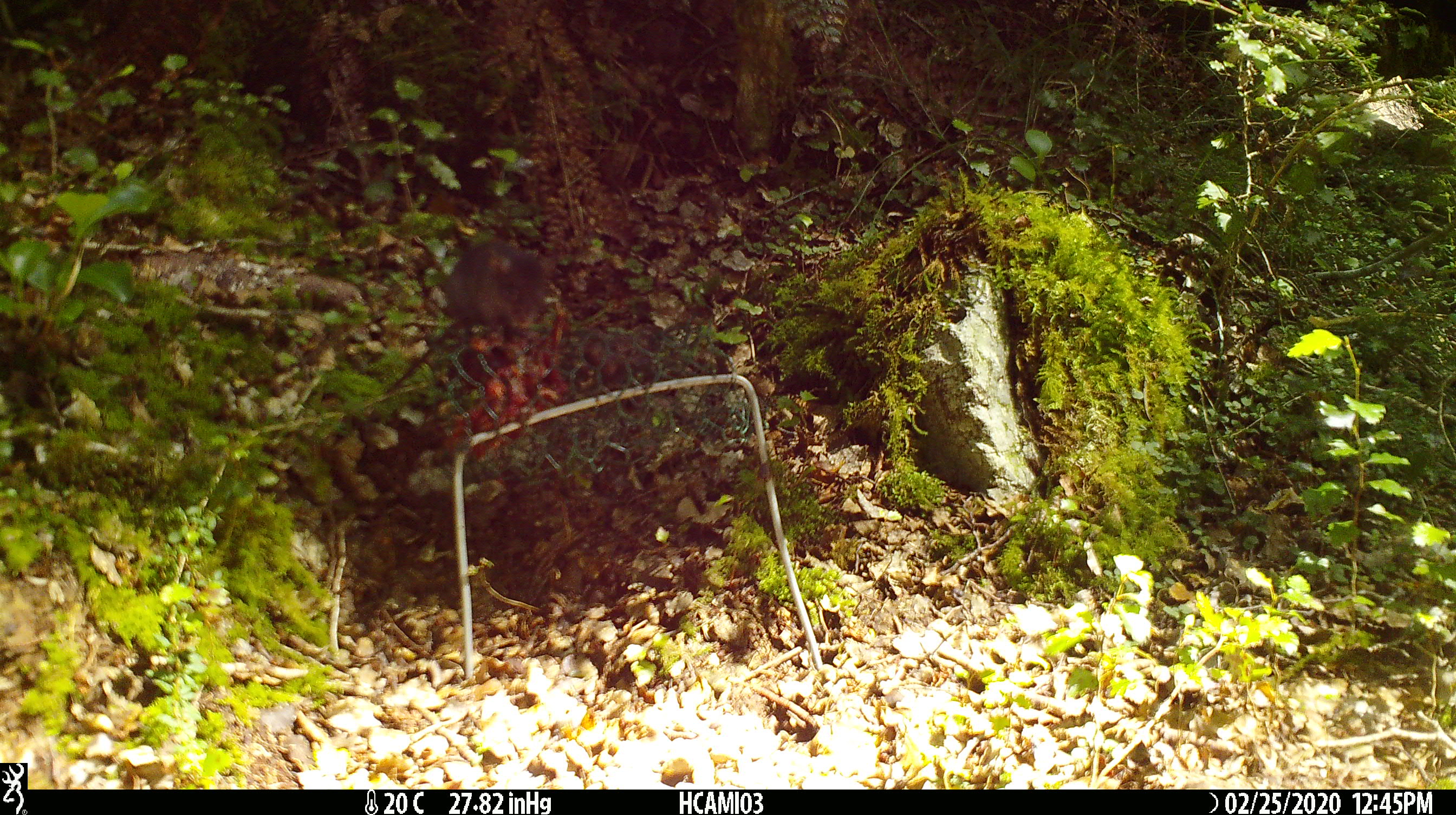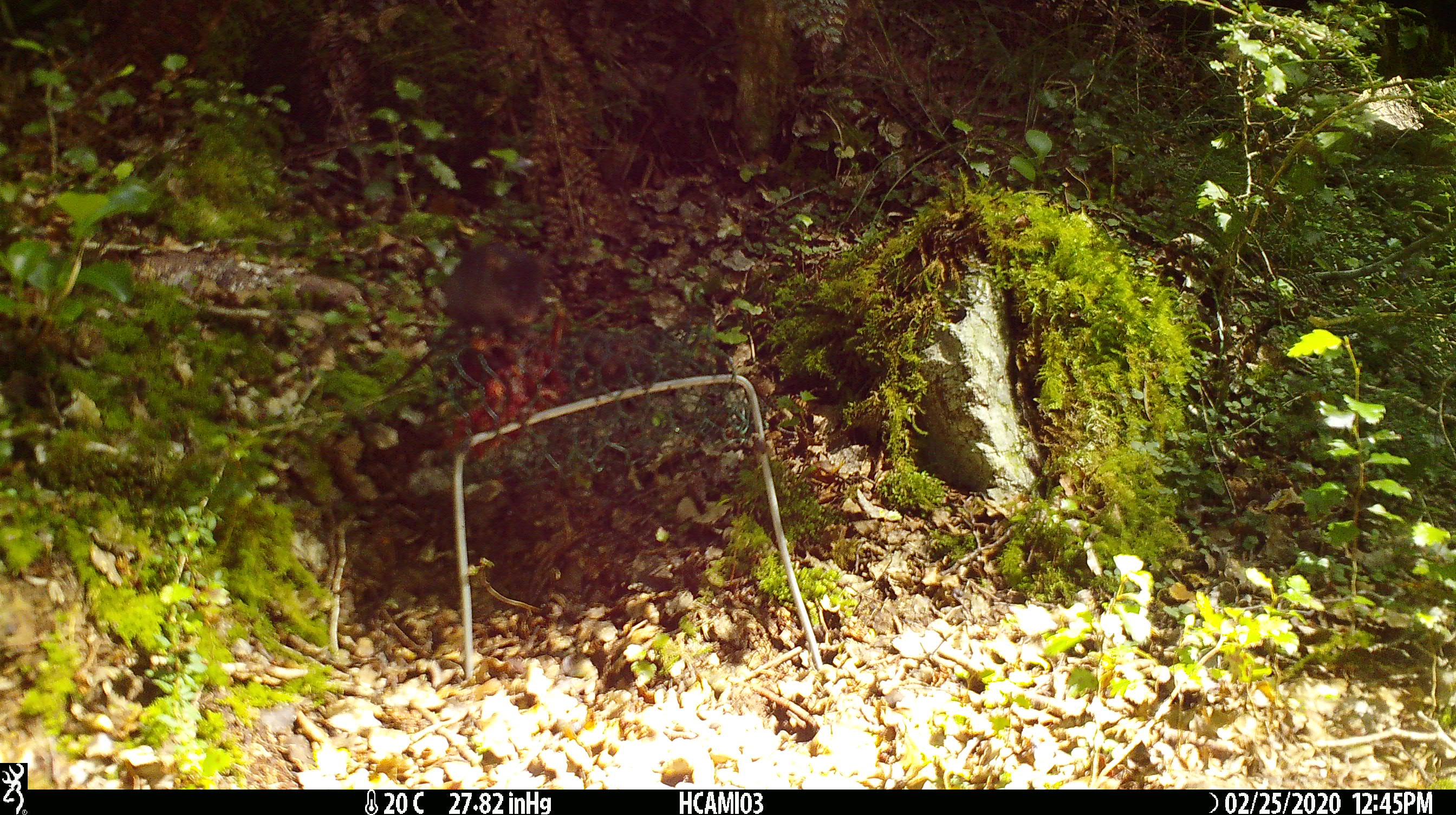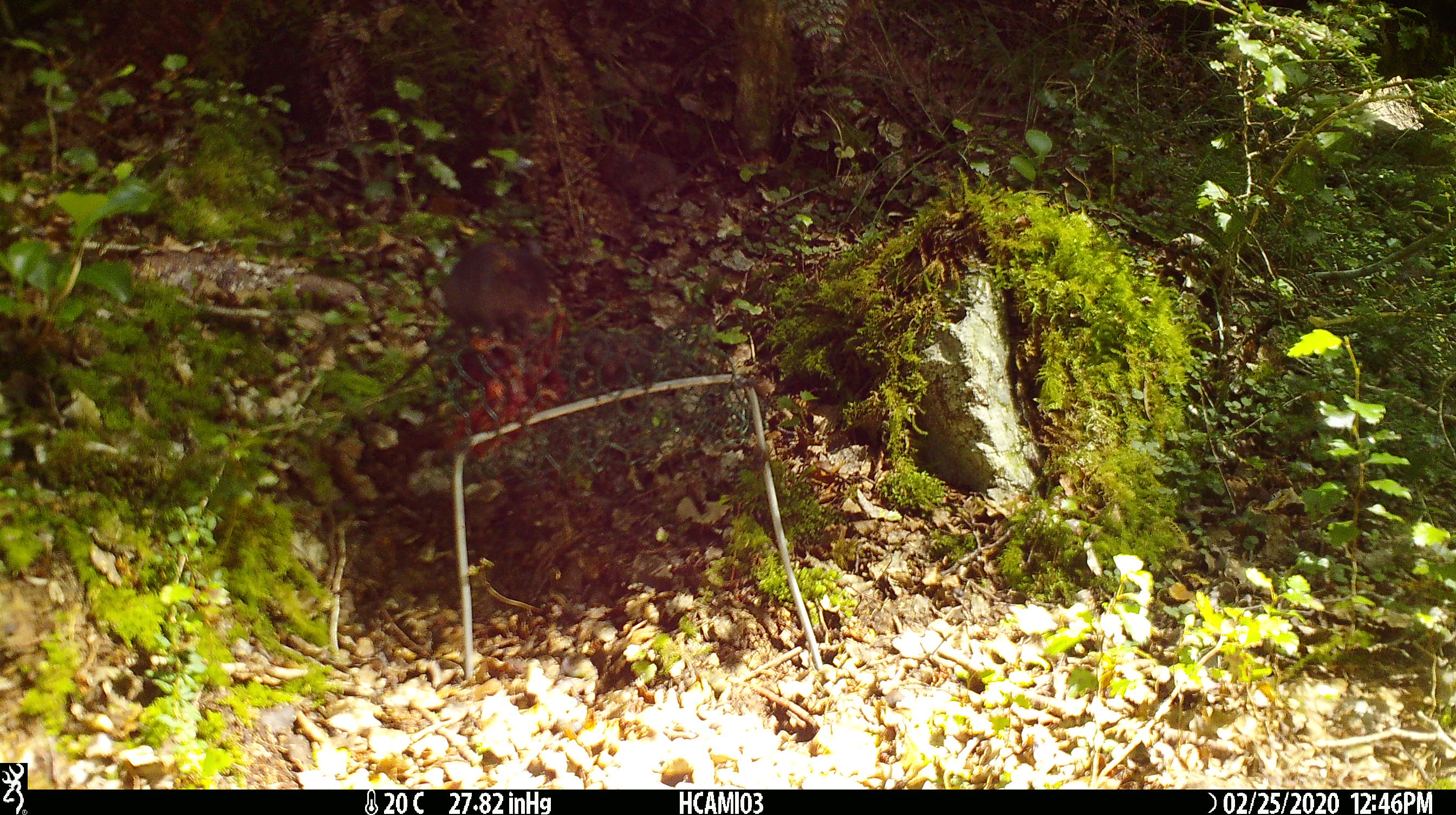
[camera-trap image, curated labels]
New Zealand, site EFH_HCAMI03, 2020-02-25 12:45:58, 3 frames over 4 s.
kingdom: Animalia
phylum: Chordata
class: Mammalia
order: Rodentia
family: Muridae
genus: Mus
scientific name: Mus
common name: mouse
Mouse (Mus).